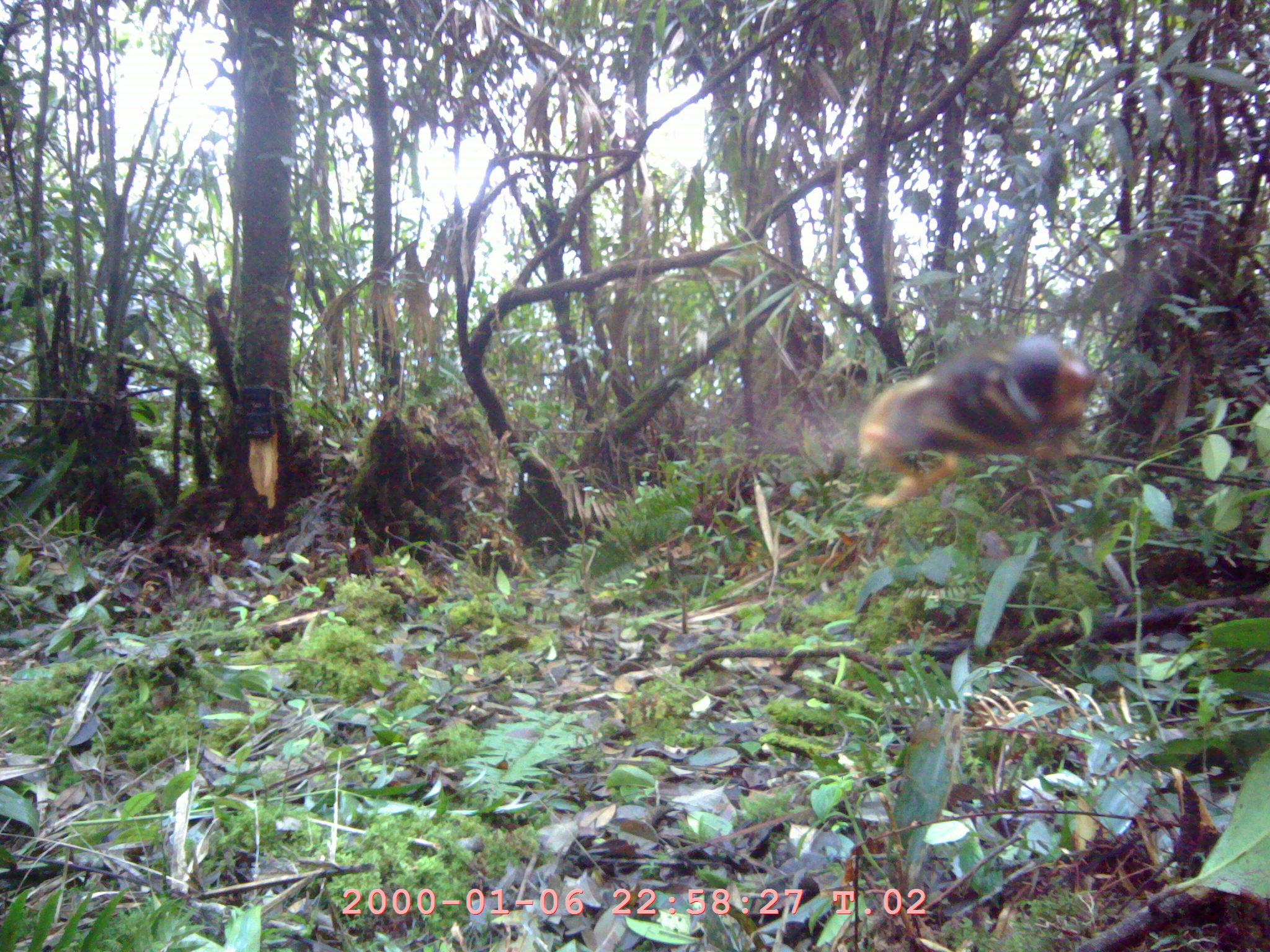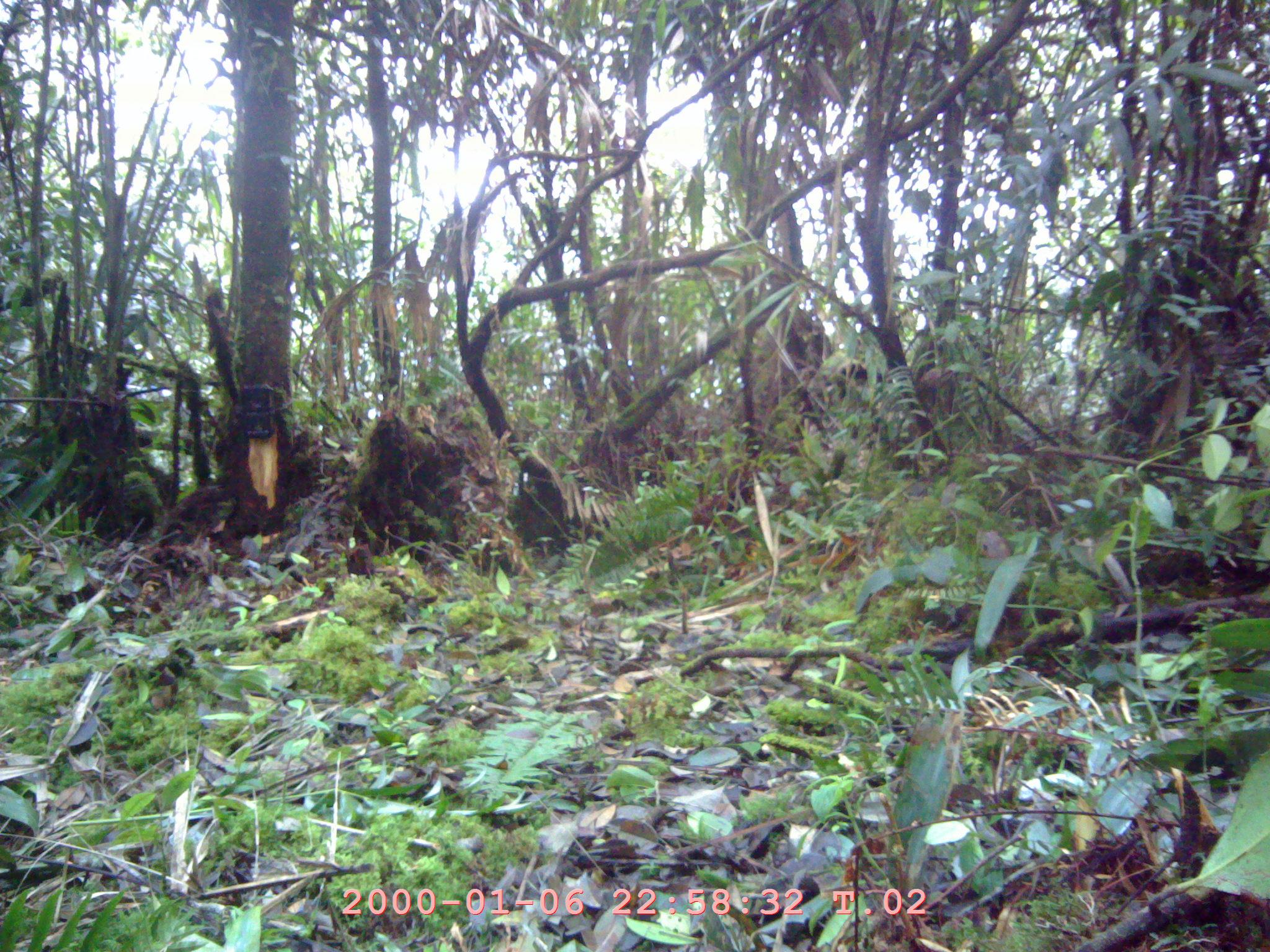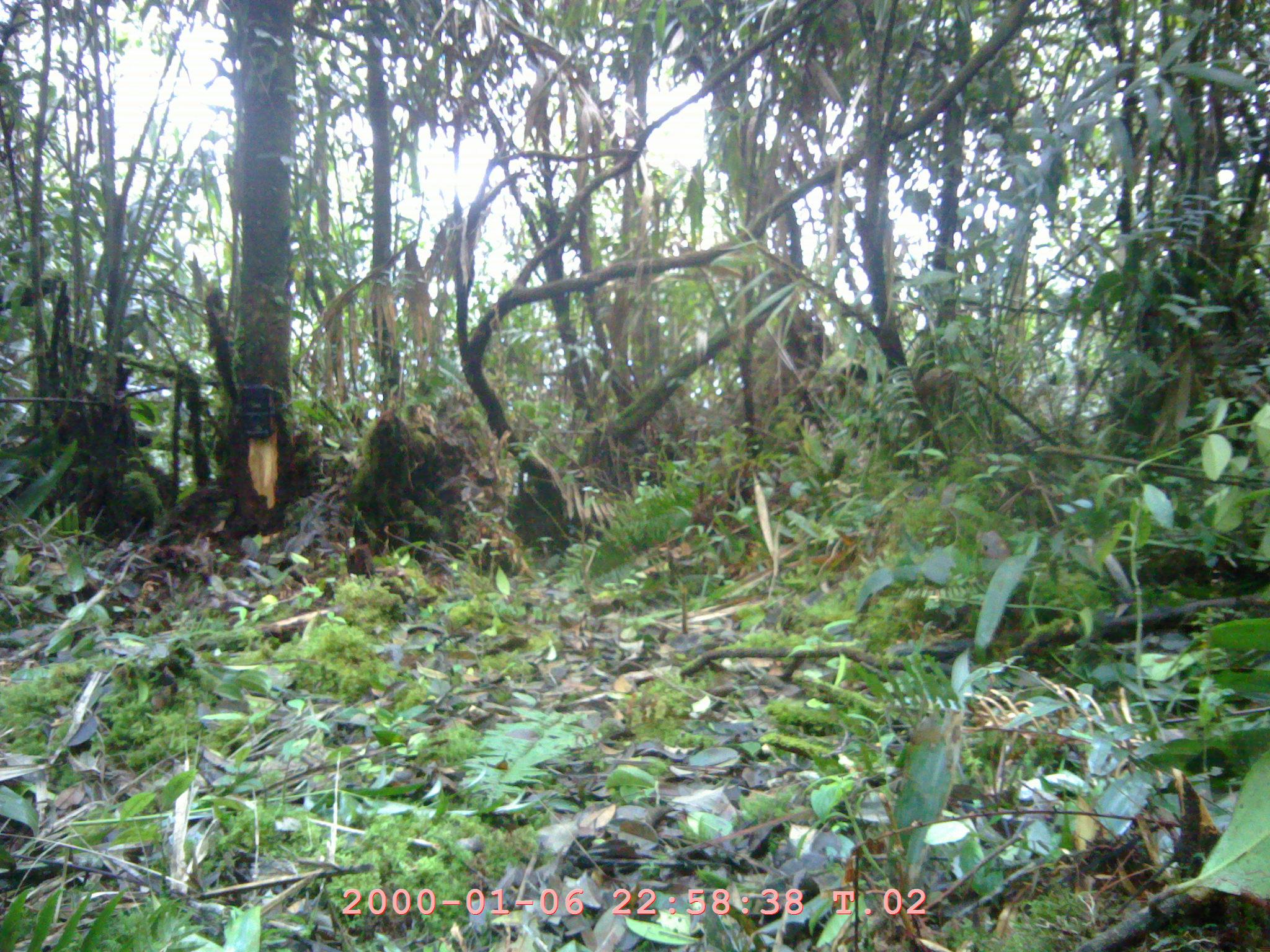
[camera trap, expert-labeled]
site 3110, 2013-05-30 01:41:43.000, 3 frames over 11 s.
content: unidentified animal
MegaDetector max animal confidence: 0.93